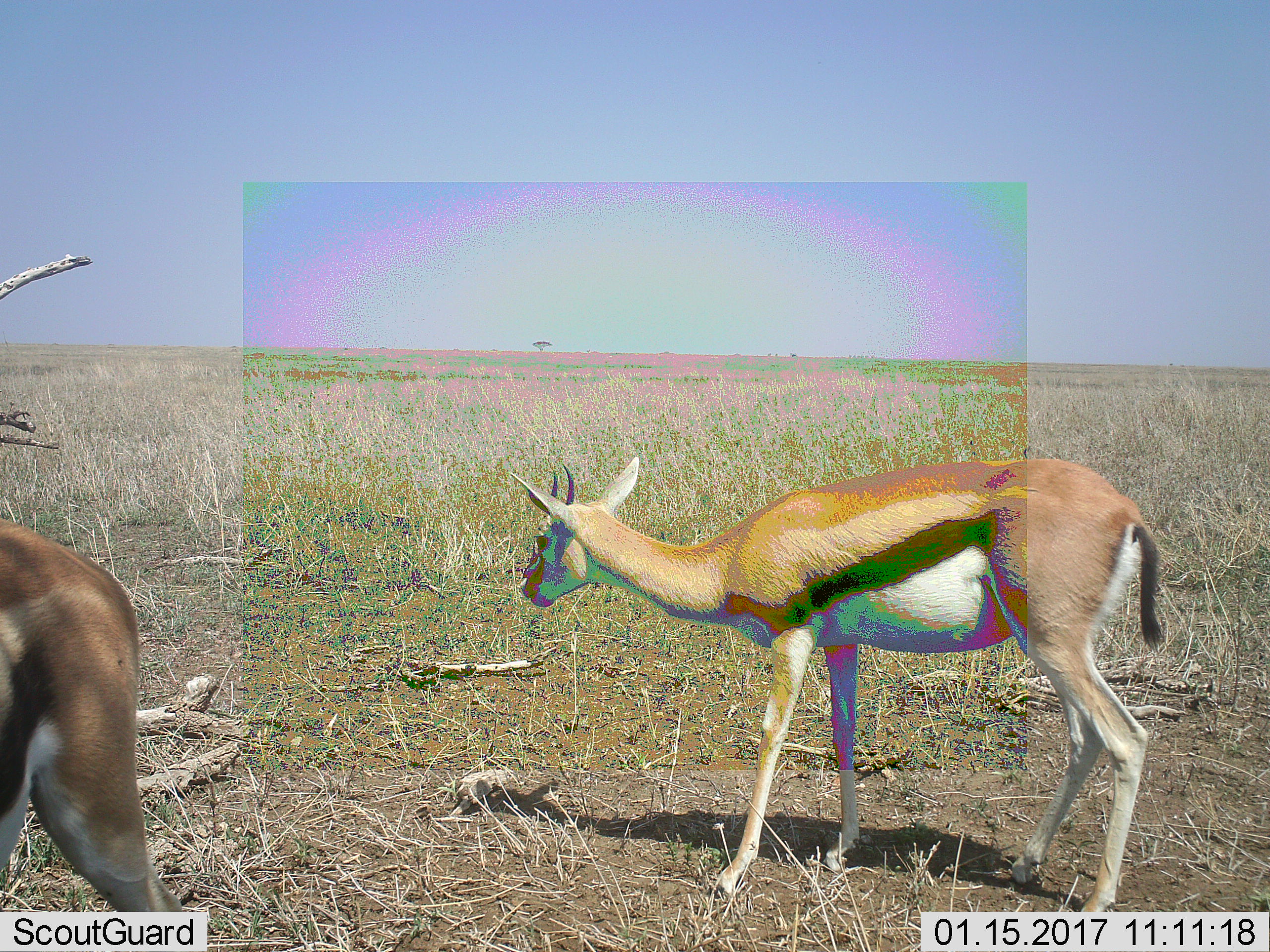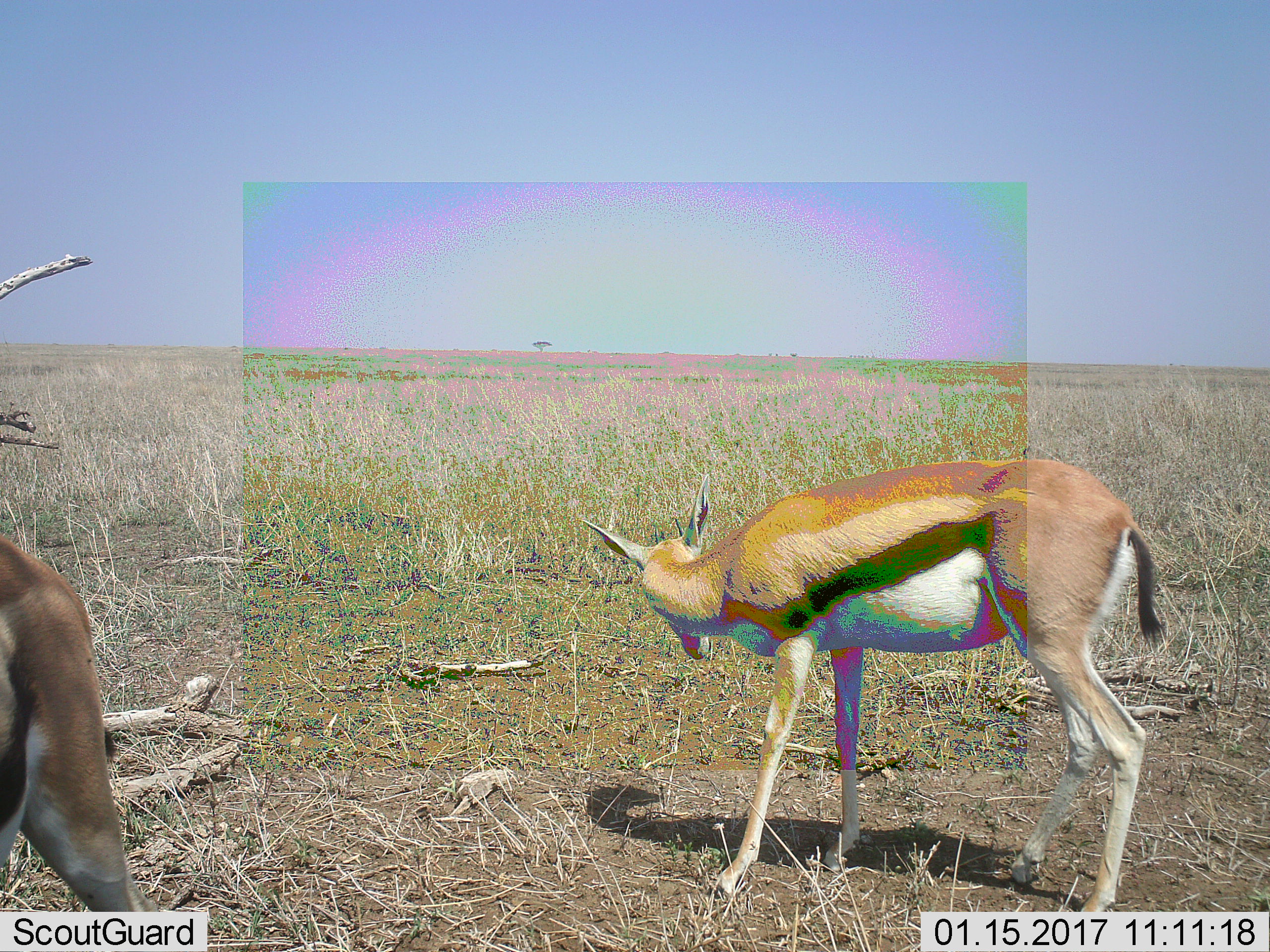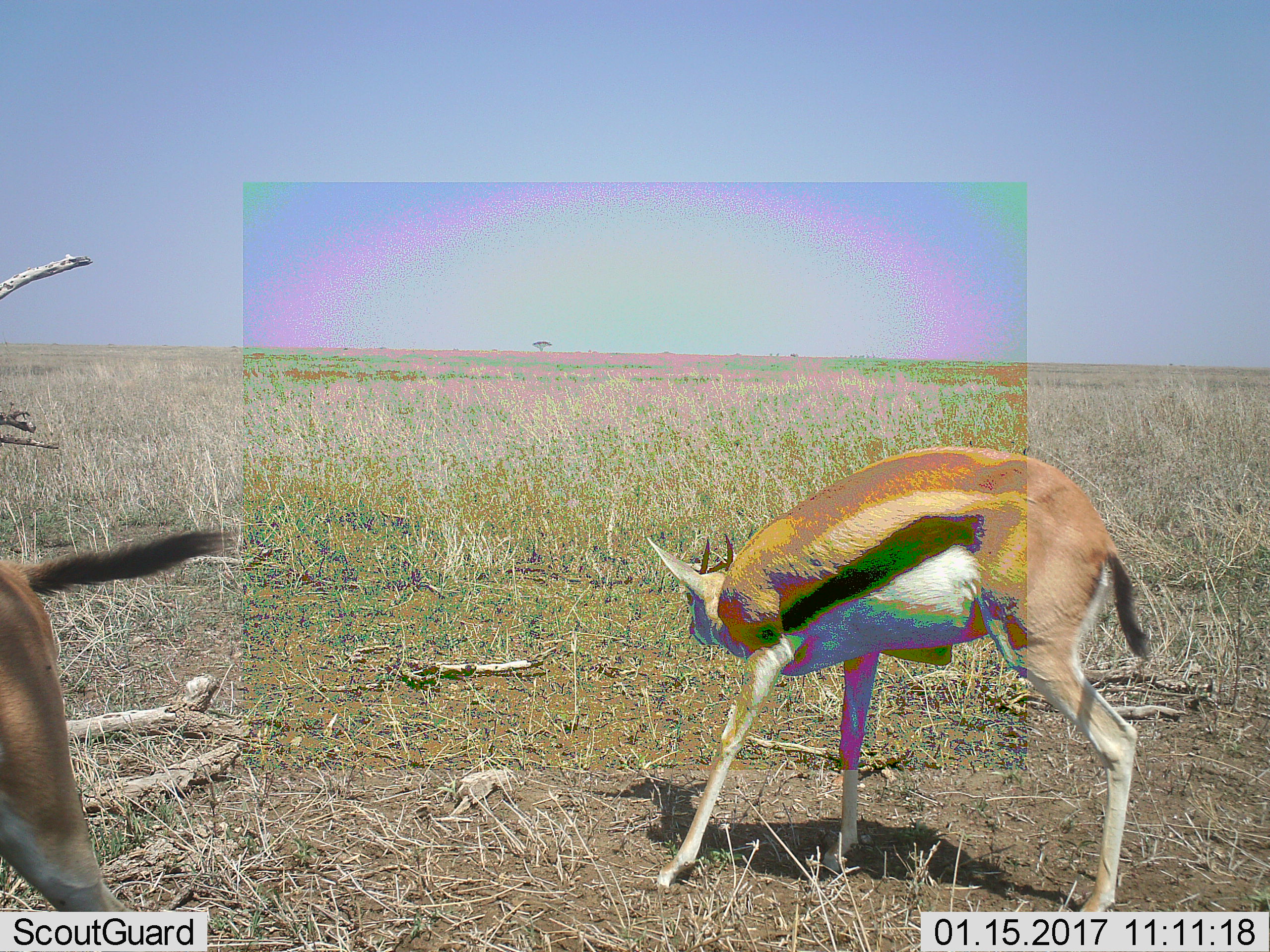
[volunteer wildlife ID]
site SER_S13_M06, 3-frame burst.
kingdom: Animalia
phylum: Chordata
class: Mammalia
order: Artiodactyla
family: Bovidae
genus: Eudorcas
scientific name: Eudorcas thomsonii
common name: thomson's gazelle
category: gazellethomsons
Gazellethomsons (thomson's gazelle) (Eudorcas thomsonii), count 2. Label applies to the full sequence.